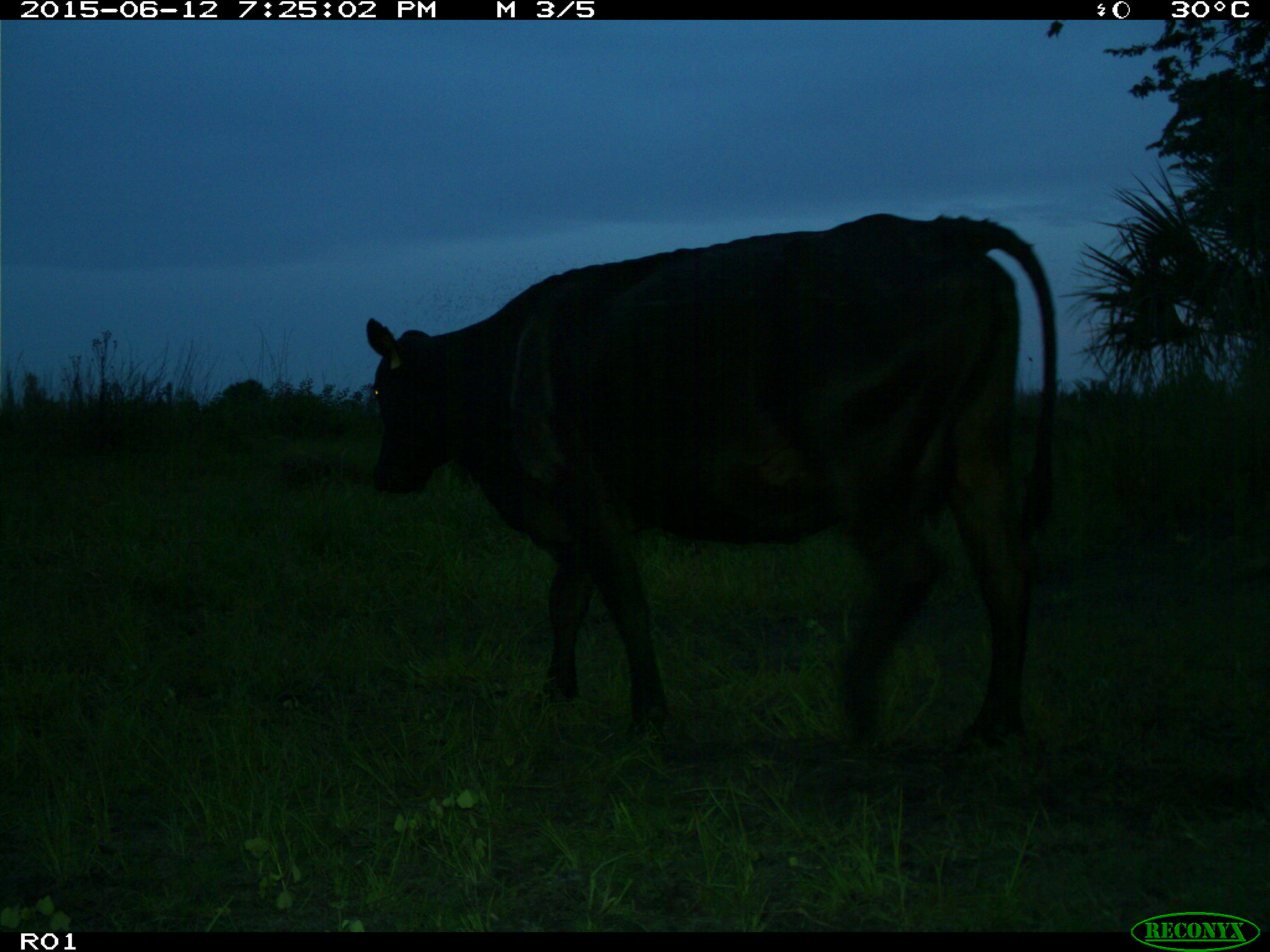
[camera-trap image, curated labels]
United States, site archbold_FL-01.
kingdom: Animalia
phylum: Chordata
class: Mammalia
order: Artiodactyla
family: Bovidae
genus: Bos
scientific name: Bos taurus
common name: domestic cow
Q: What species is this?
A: Bos taurus (domestic cow).